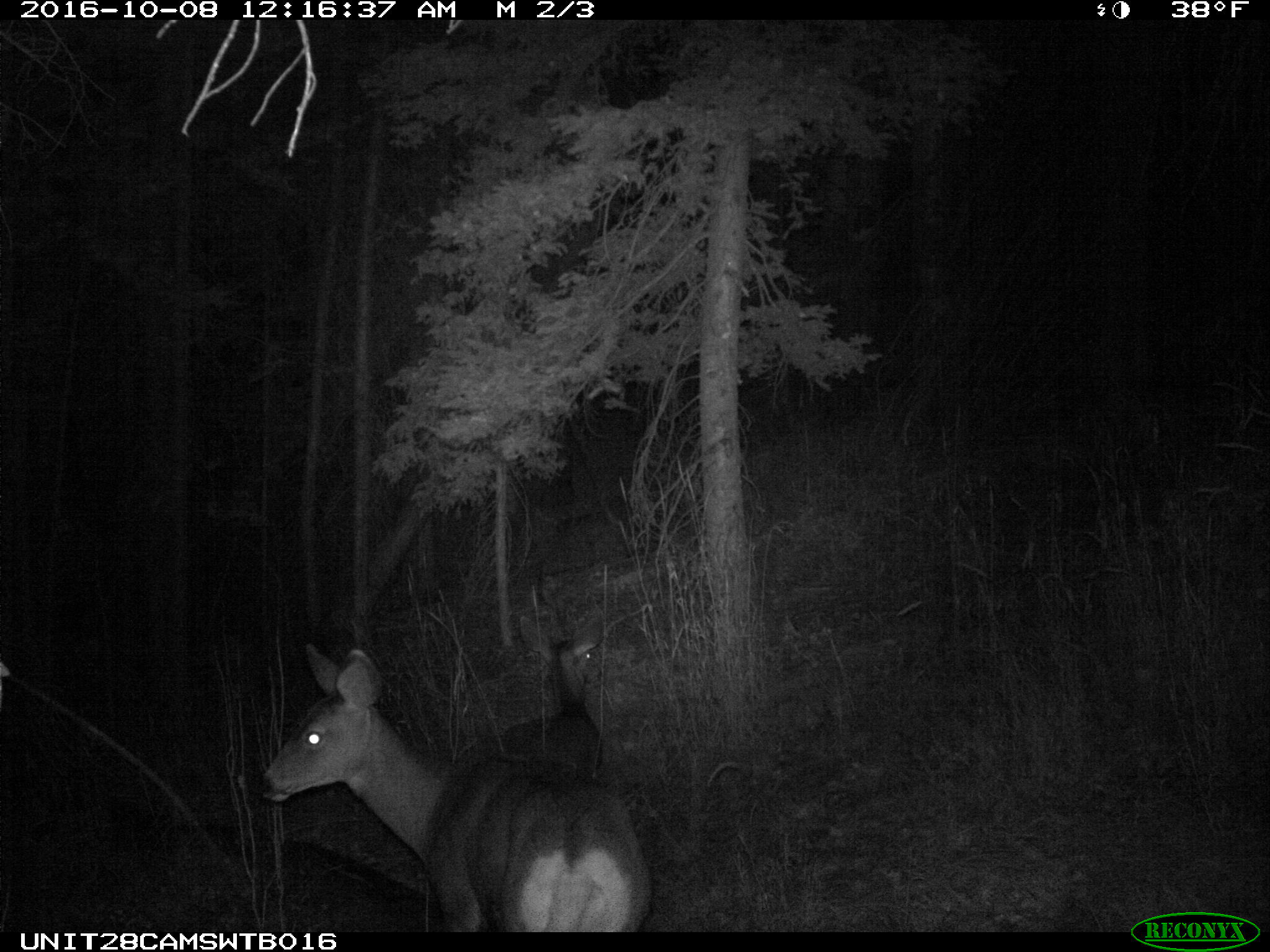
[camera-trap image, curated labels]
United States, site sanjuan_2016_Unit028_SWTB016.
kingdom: Animalia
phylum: Chordata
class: Mammalia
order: Artiodactyla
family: Cervidae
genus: Odocoileus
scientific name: Odocoileus hemionus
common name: mule deer